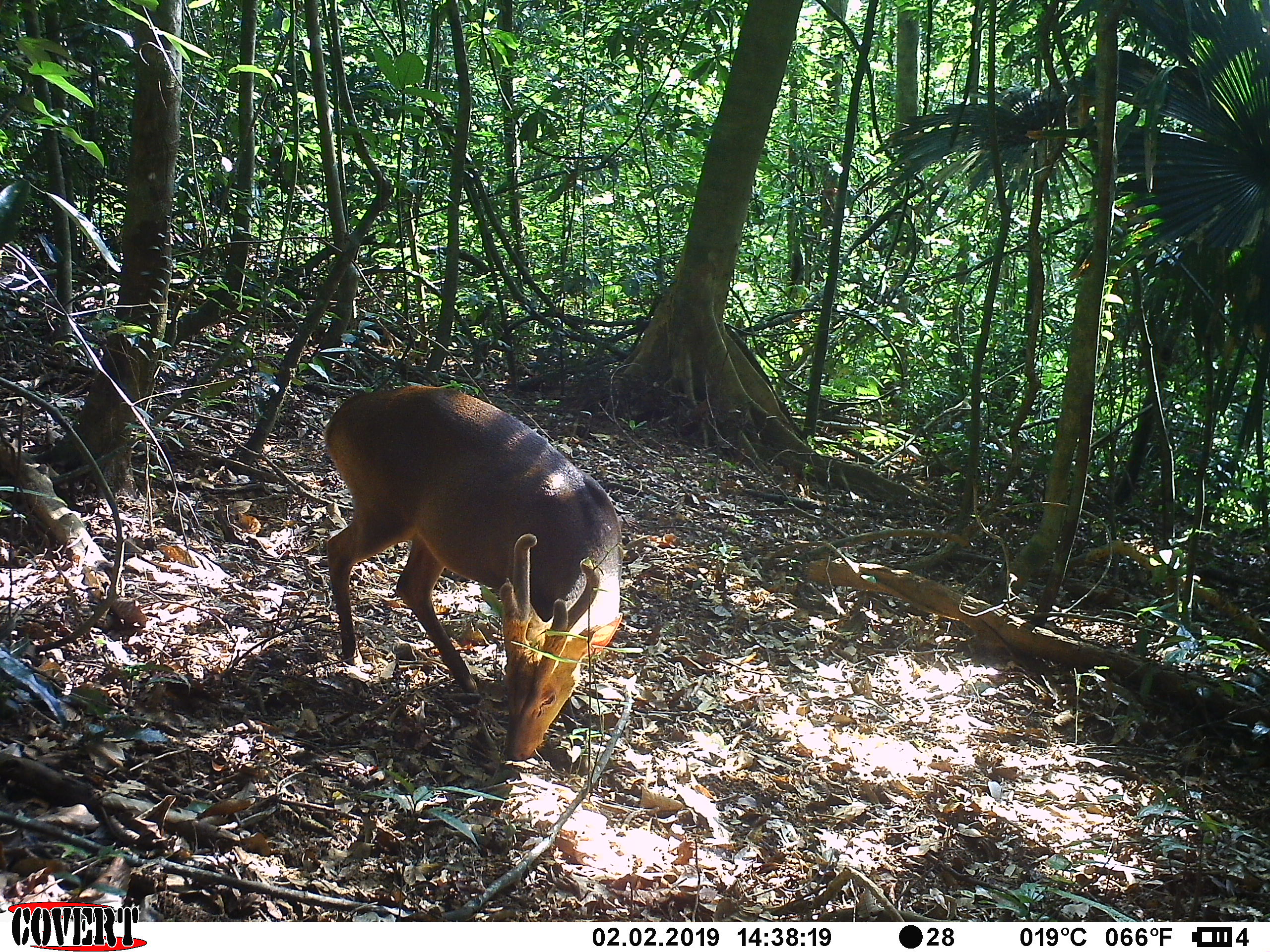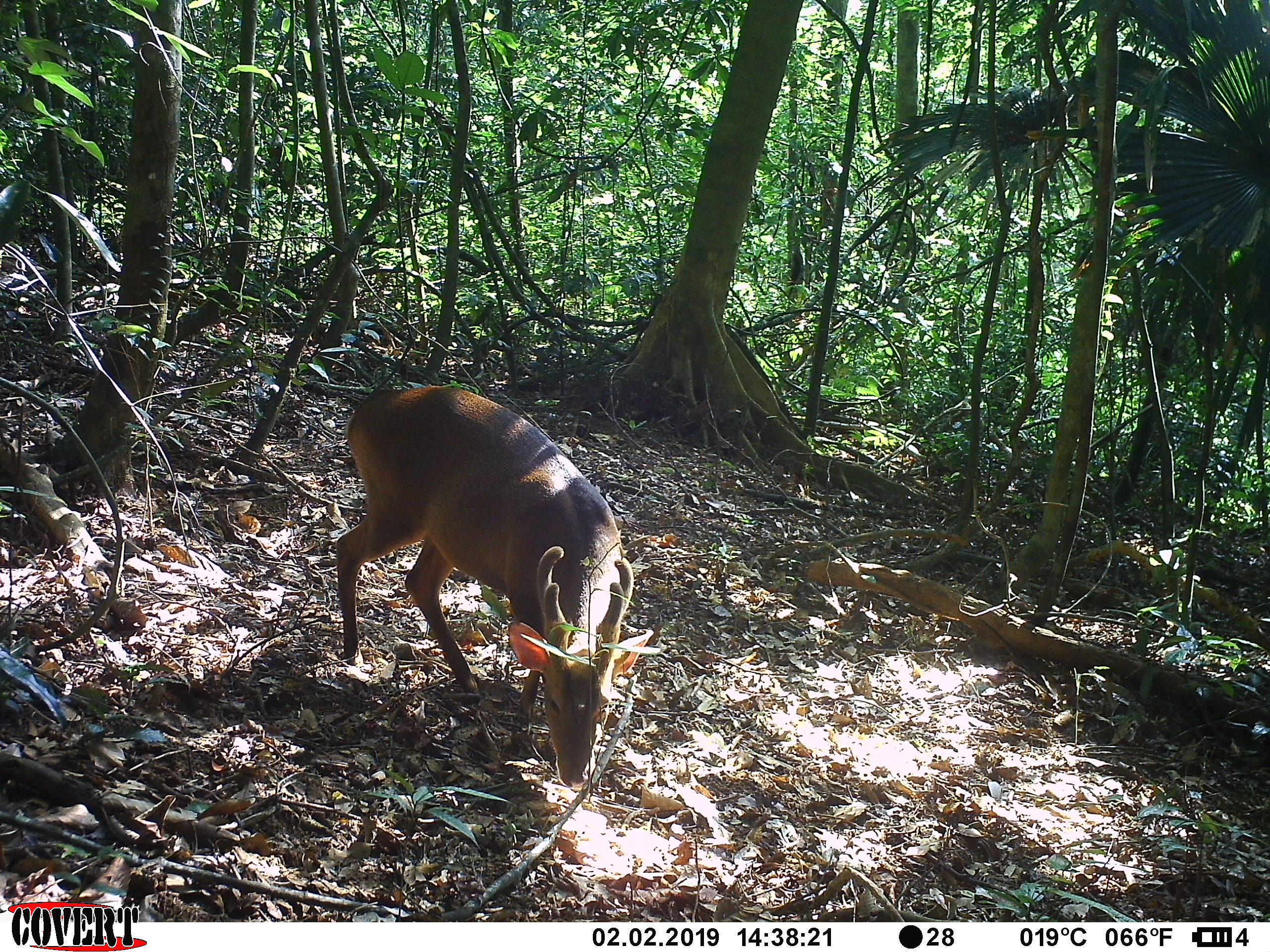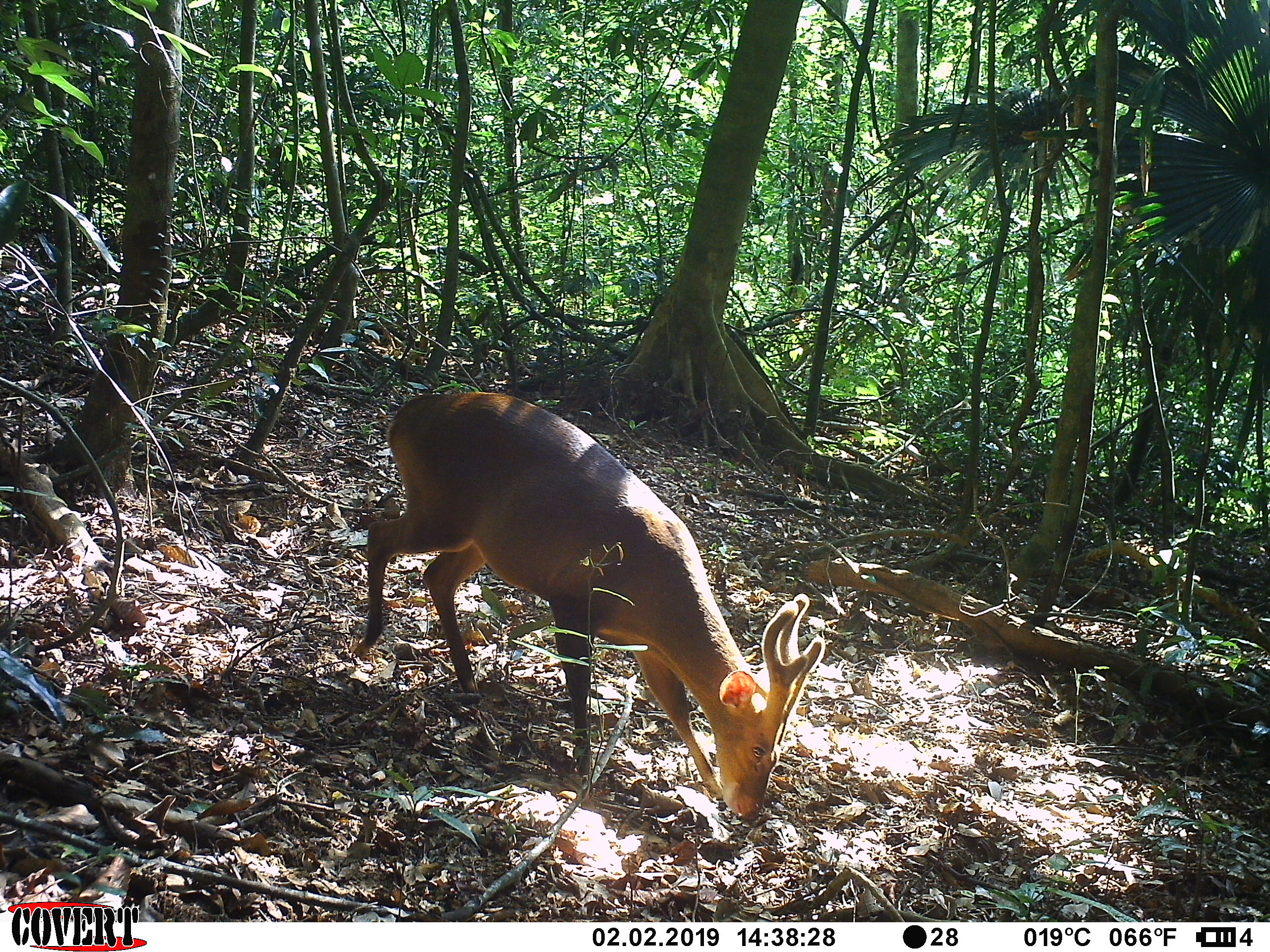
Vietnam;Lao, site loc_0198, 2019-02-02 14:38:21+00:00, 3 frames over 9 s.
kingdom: Animalia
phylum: Chordata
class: Mammalia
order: Artiodactyla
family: Cervidae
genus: Muntiacus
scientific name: Muntiacus vuquangensis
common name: large-antlered muntjac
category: large antlered muntjac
Large antlered muntjac (large-antlered muntjac) (Muntiacus vuquangensis). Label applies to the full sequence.